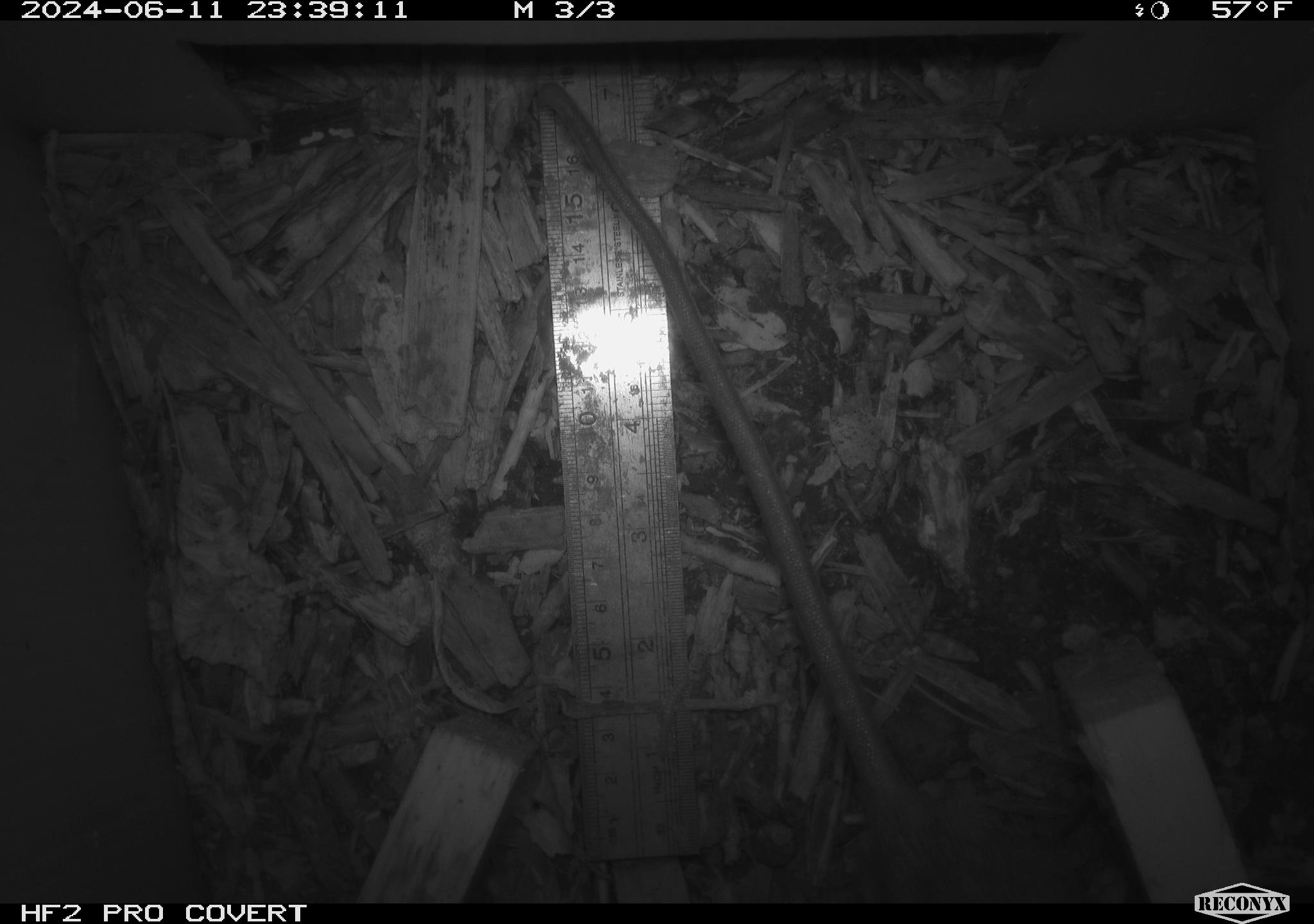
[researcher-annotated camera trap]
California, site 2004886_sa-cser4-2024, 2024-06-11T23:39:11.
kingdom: Animalia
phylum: Chordata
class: Mammalia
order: Rodentia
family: Muridae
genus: Rattus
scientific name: Rattus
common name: rat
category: rattus species